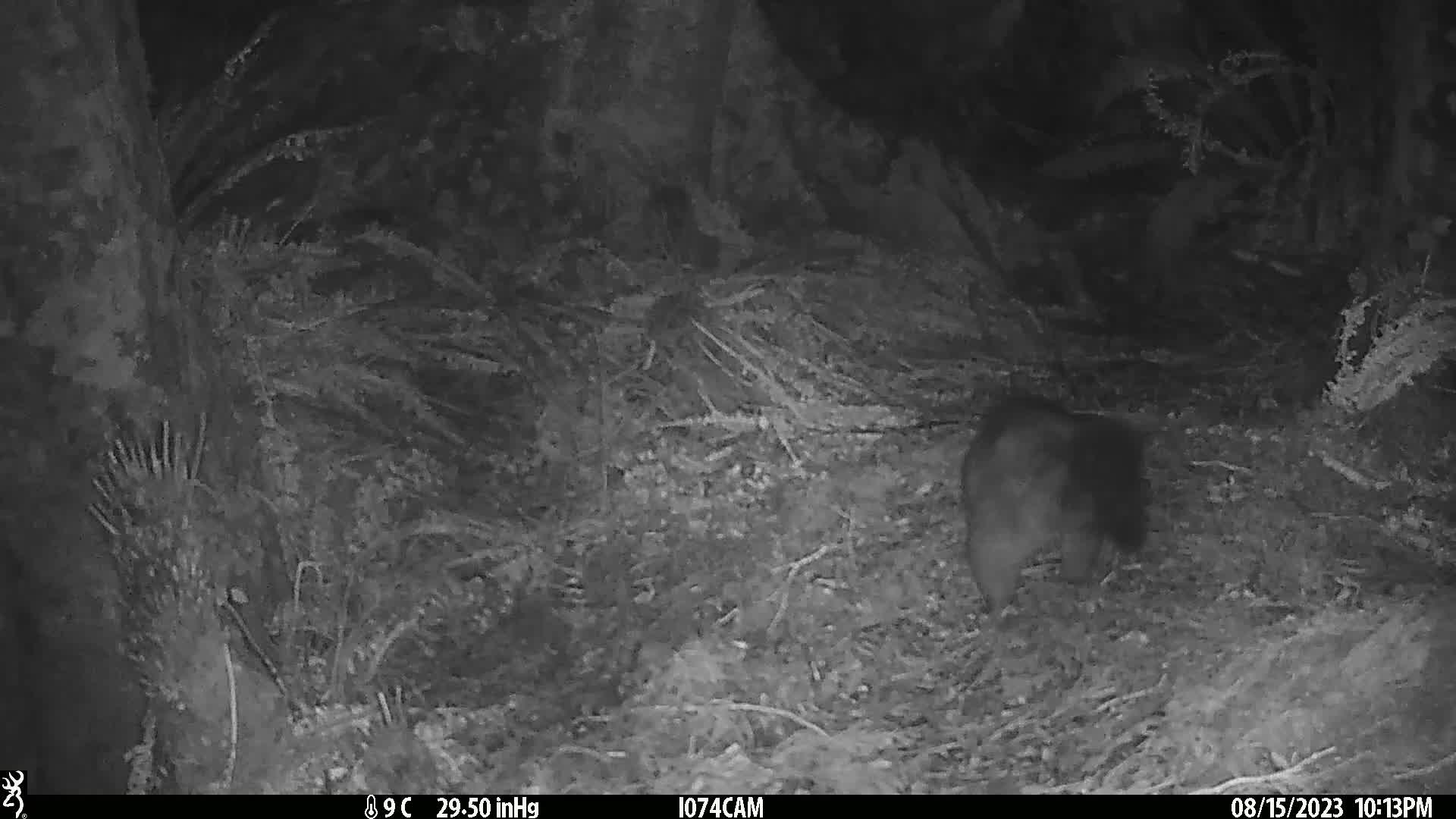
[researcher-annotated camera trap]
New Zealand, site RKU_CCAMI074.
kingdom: Animalia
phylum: Chordata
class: Mammalia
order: Diprotodontia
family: Phalangeridae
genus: Trichosurus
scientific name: Trichosurus vulpecula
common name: common brushtail possum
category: possum